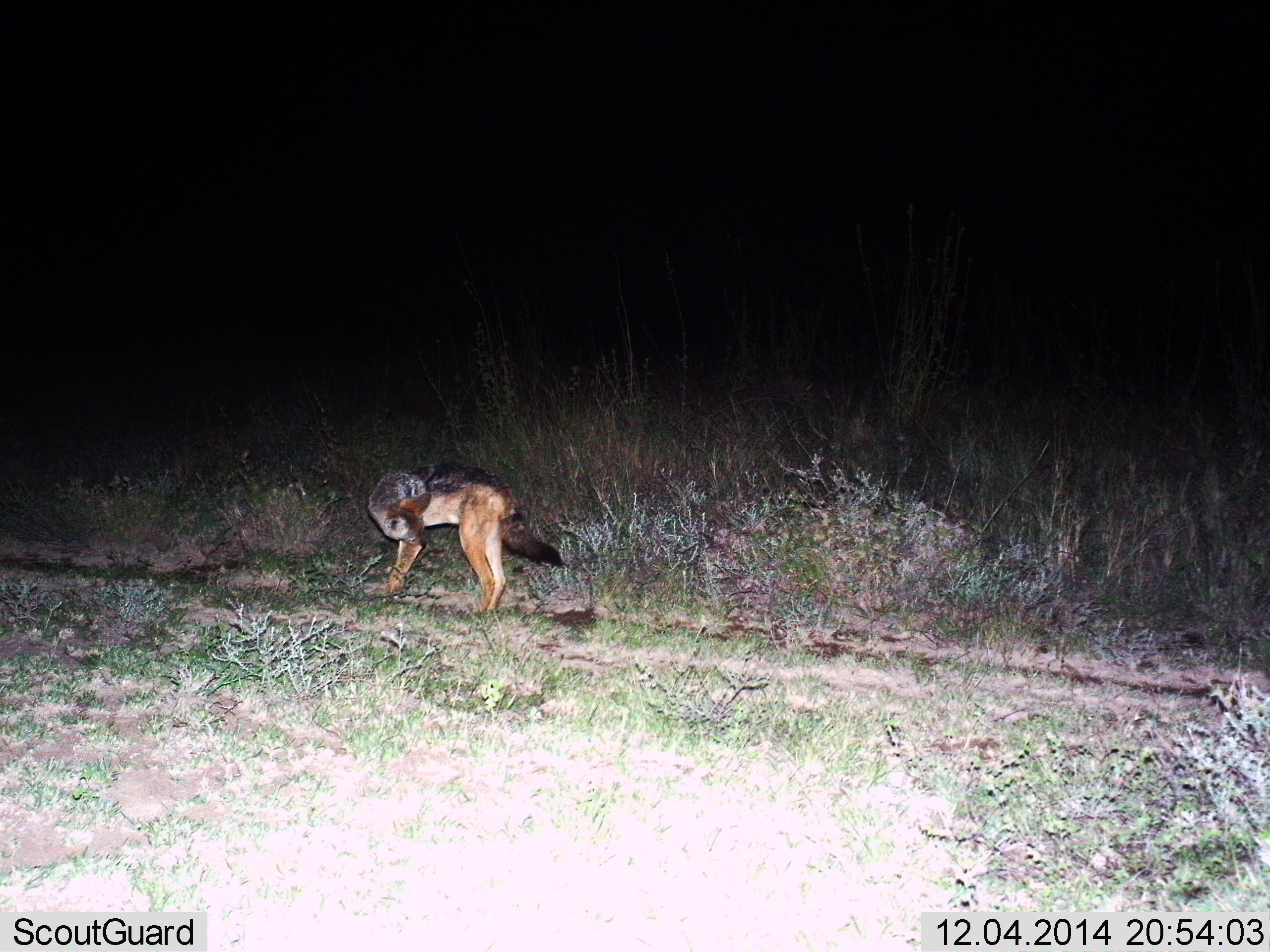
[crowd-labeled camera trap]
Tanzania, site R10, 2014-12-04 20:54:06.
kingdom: Animalia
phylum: Chordata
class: Mammalia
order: Carnivora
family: Canidae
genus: Lupulella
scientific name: Lupulella mesomelas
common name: black-backed jackal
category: jackal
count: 1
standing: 100%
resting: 0%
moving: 0%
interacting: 10%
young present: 0%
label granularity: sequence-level